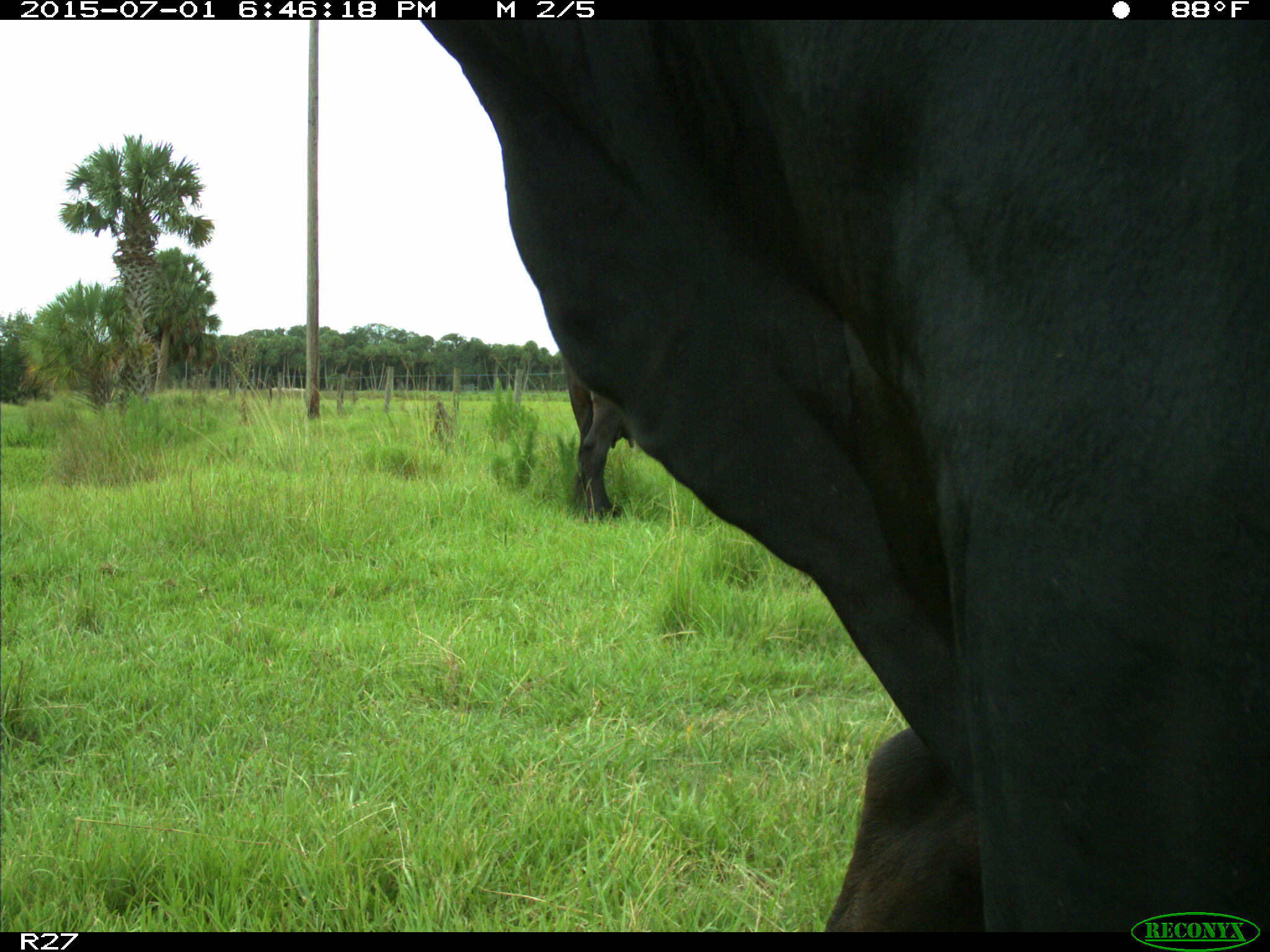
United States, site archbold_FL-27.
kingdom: Animalia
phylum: Chordata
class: Mammalia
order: Artiodactyla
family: Bovidae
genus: Bos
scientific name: Bos taurus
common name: domestic cow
Bos taurus (domestic cow).